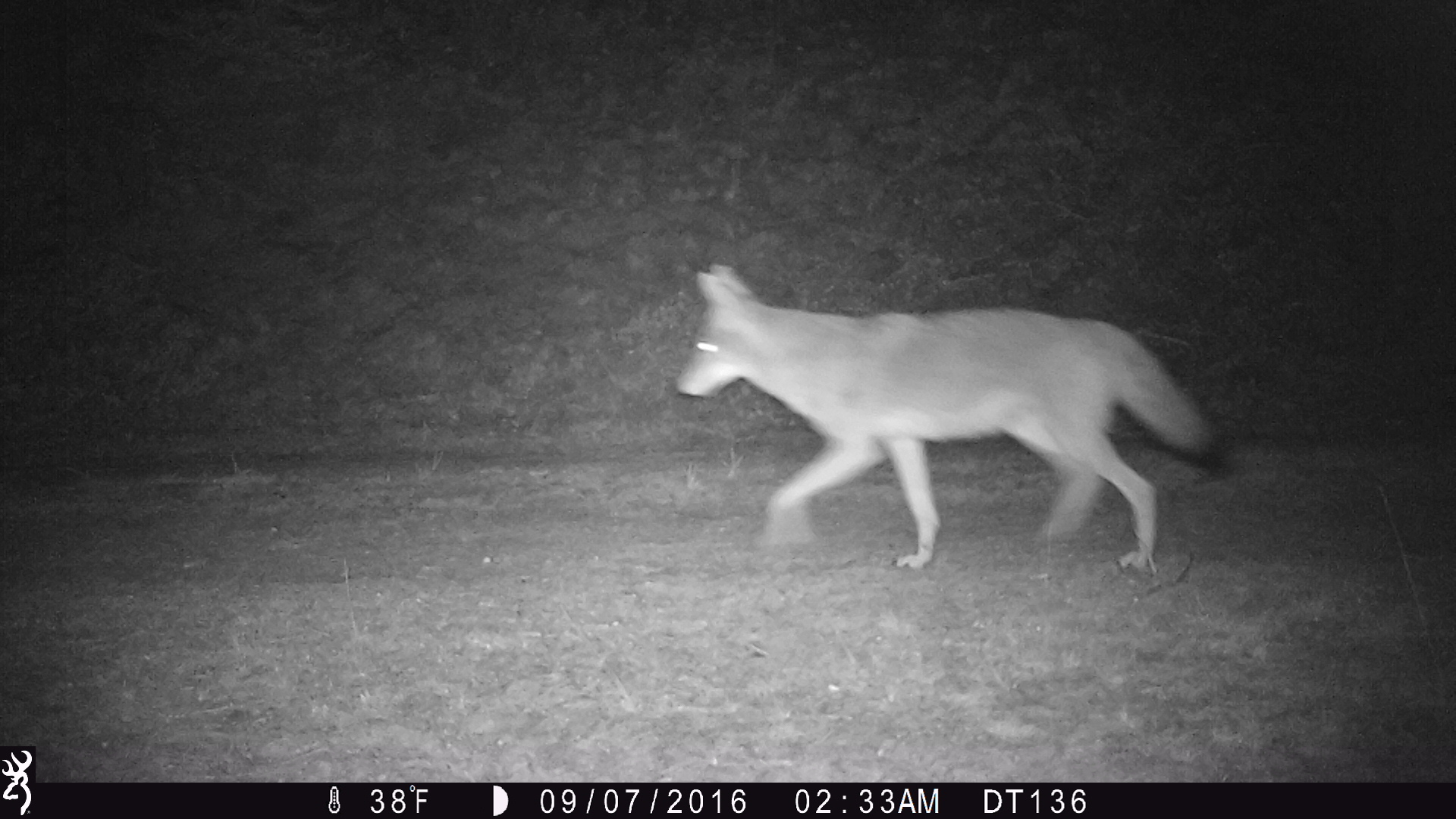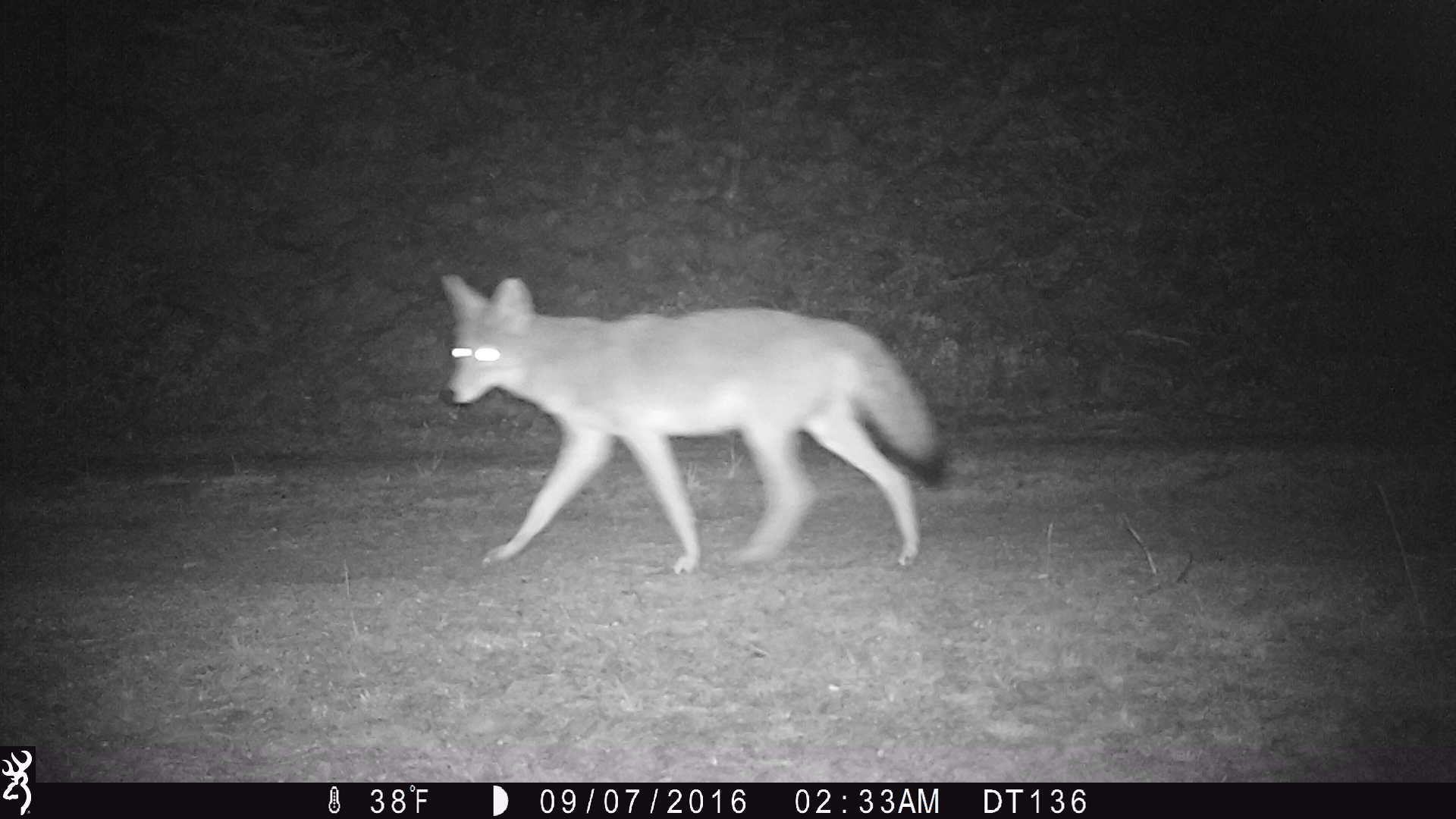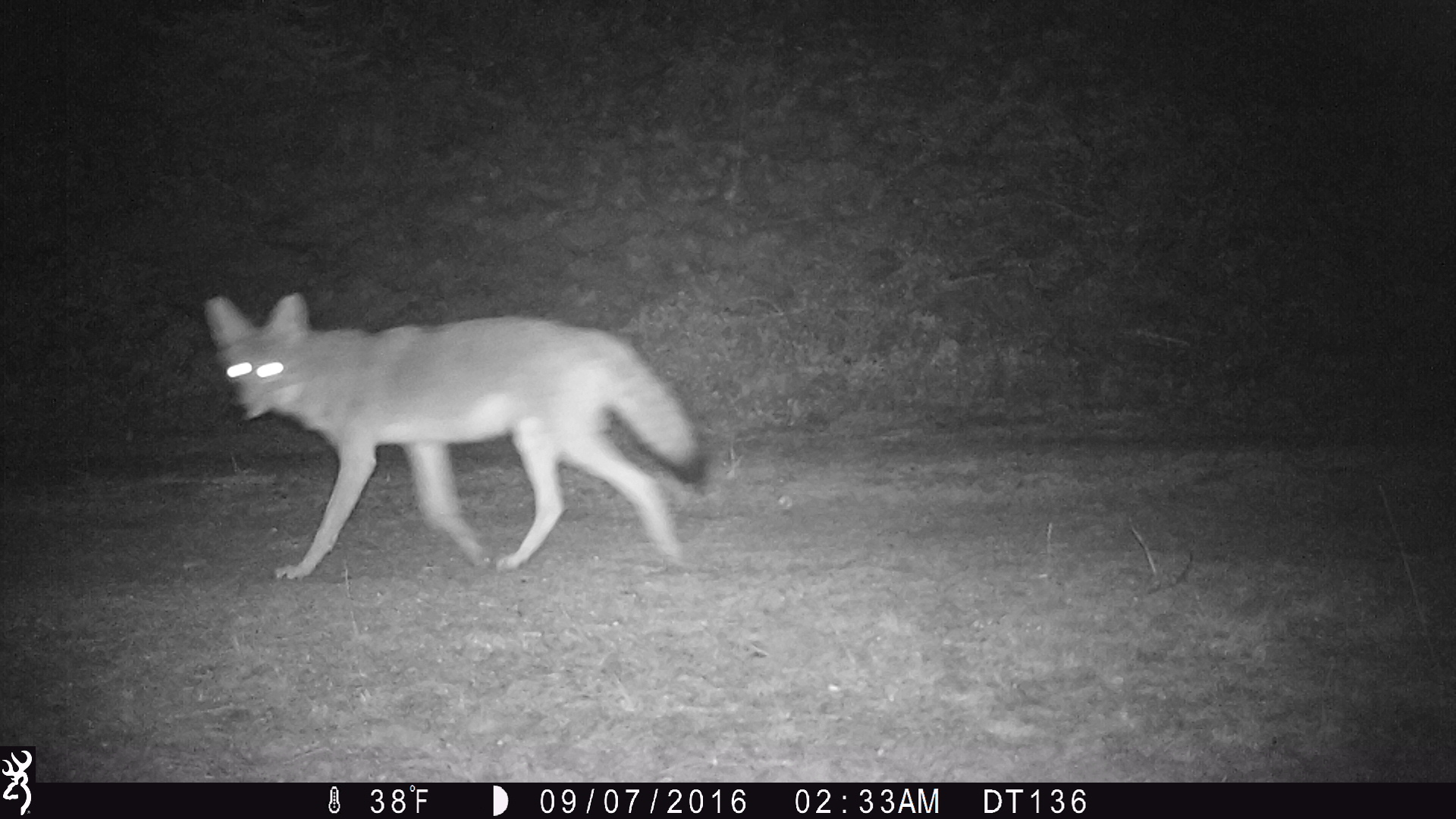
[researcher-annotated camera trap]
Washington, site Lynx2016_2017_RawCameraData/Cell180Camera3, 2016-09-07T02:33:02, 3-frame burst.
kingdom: Animalia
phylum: Chordata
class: Mammalia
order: Carnivora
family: Canidae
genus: Canis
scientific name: Canis latrans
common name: coyote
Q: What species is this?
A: Canis latrans (coyote).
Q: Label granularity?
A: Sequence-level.